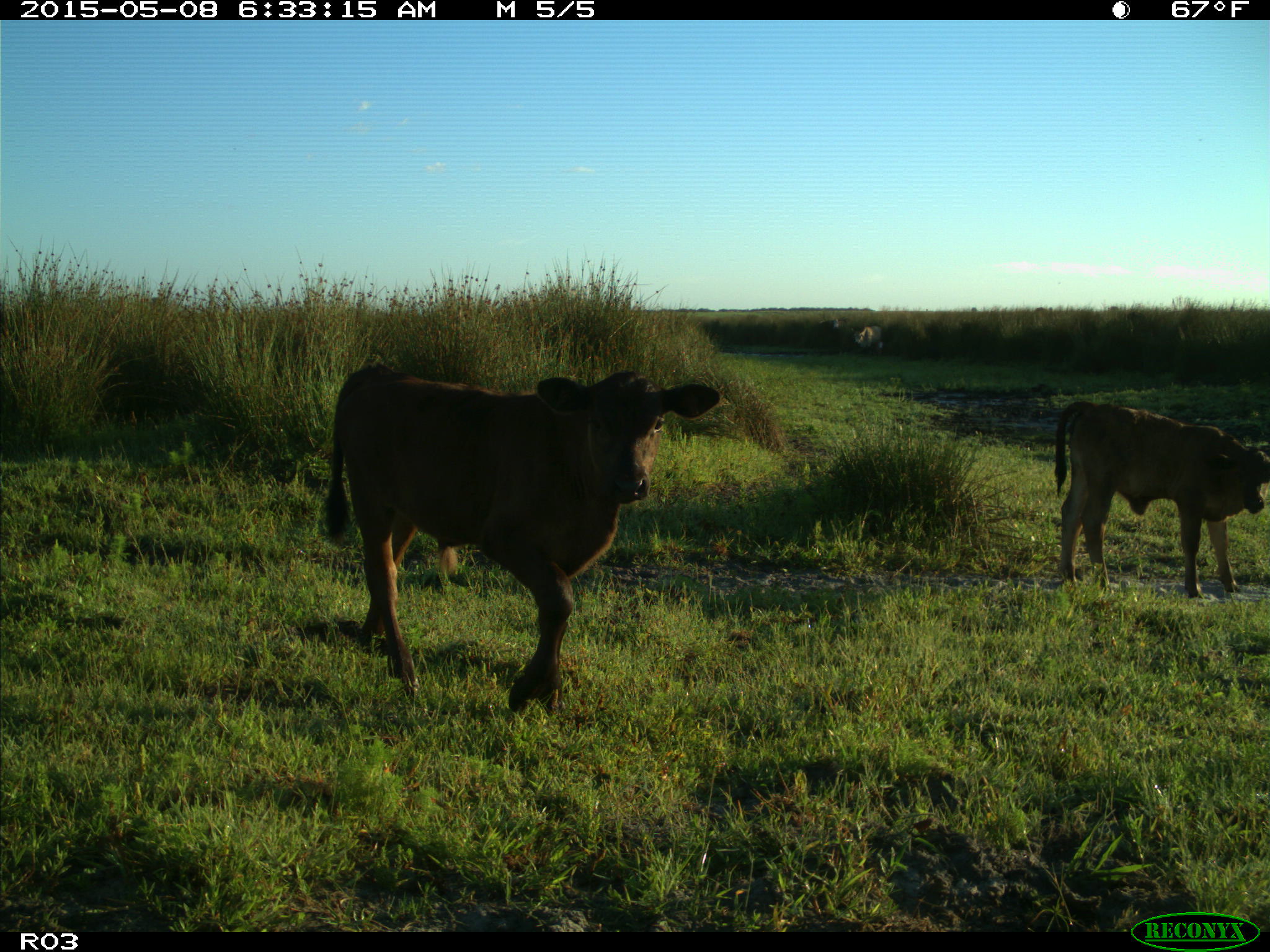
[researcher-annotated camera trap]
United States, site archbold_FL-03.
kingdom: Animalia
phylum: Chordata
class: Mammalia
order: Artiodactyla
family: Bovidae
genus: Bos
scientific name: Bos taurus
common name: domestic cow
Bos taurus (domestic cow).